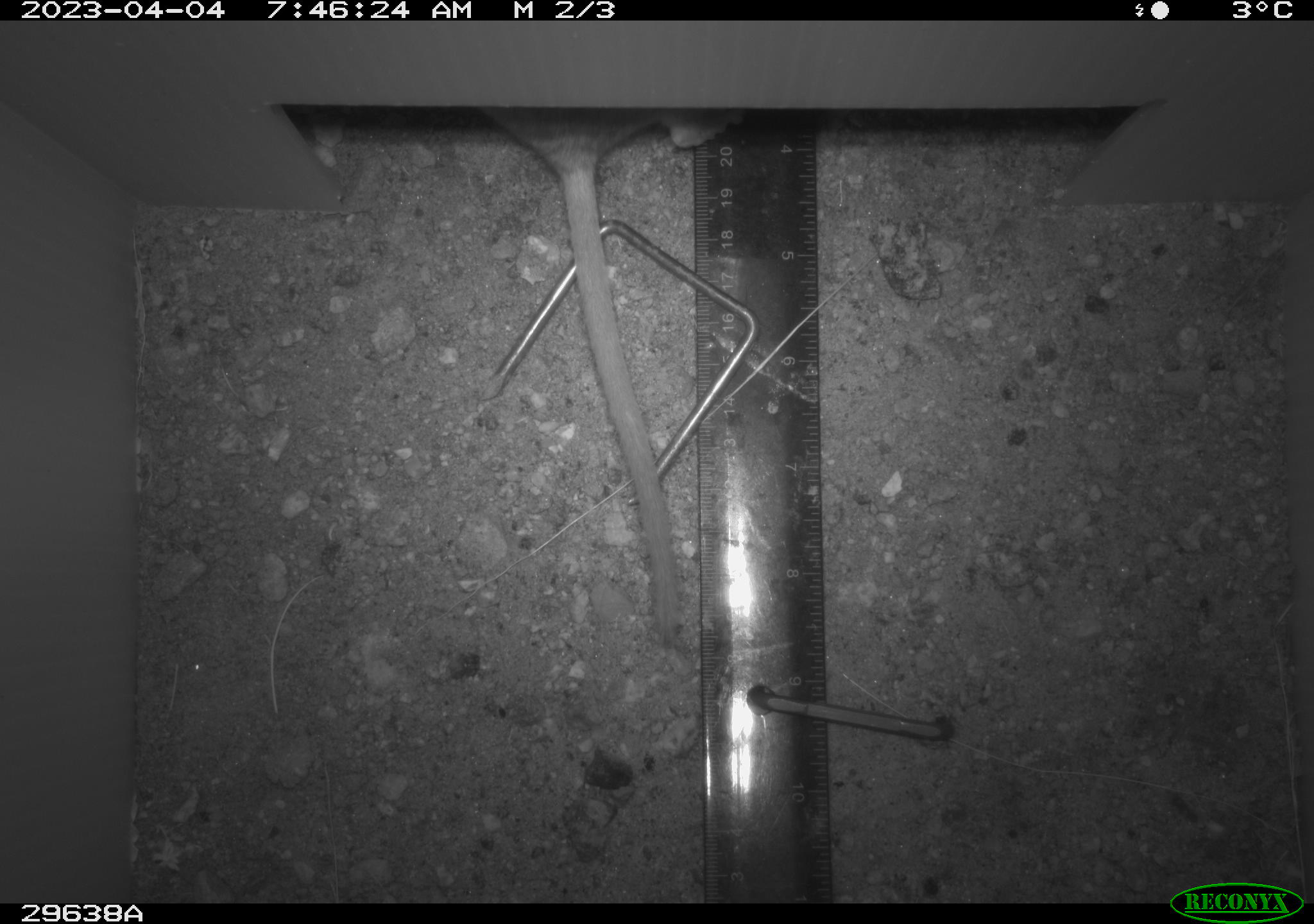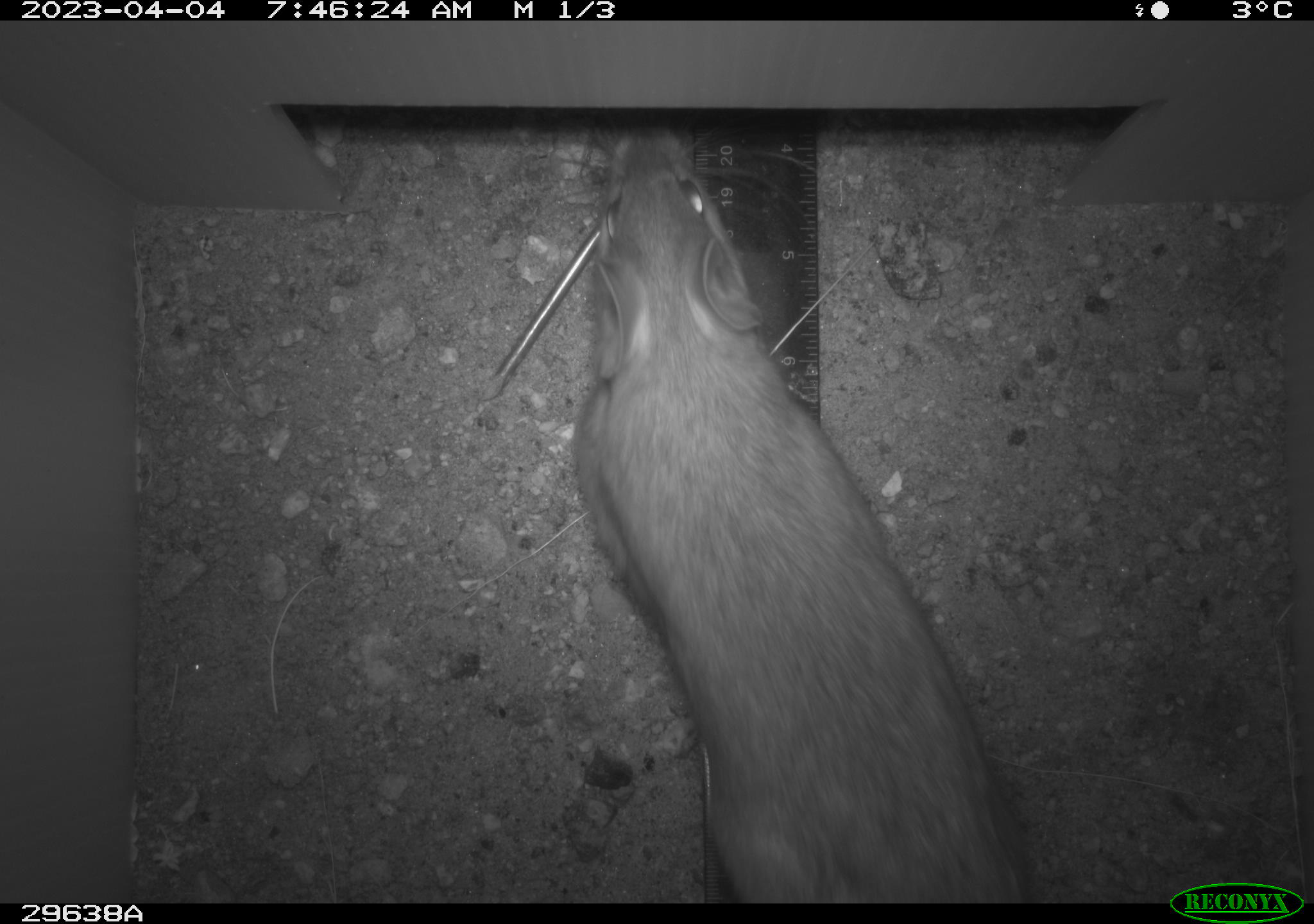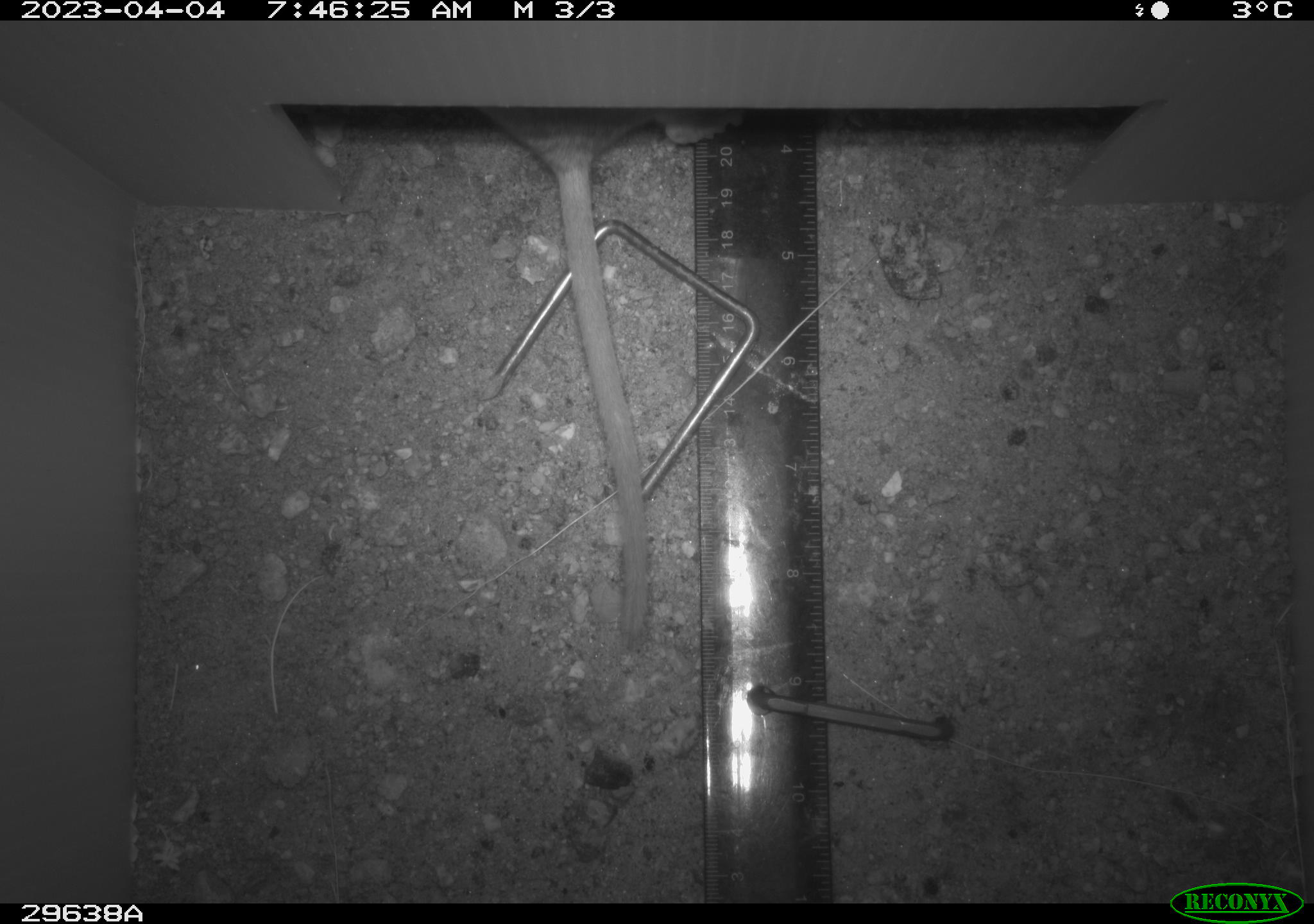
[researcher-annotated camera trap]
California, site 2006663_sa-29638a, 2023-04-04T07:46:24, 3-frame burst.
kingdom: Animalia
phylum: Chordata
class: Mammalia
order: Rodentia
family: Cricetidae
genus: Neotoma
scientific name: Neotoma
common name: pack rat or woodrat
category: neotoma species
Neotoma species (pack rat or woodrat) (Neotoma).